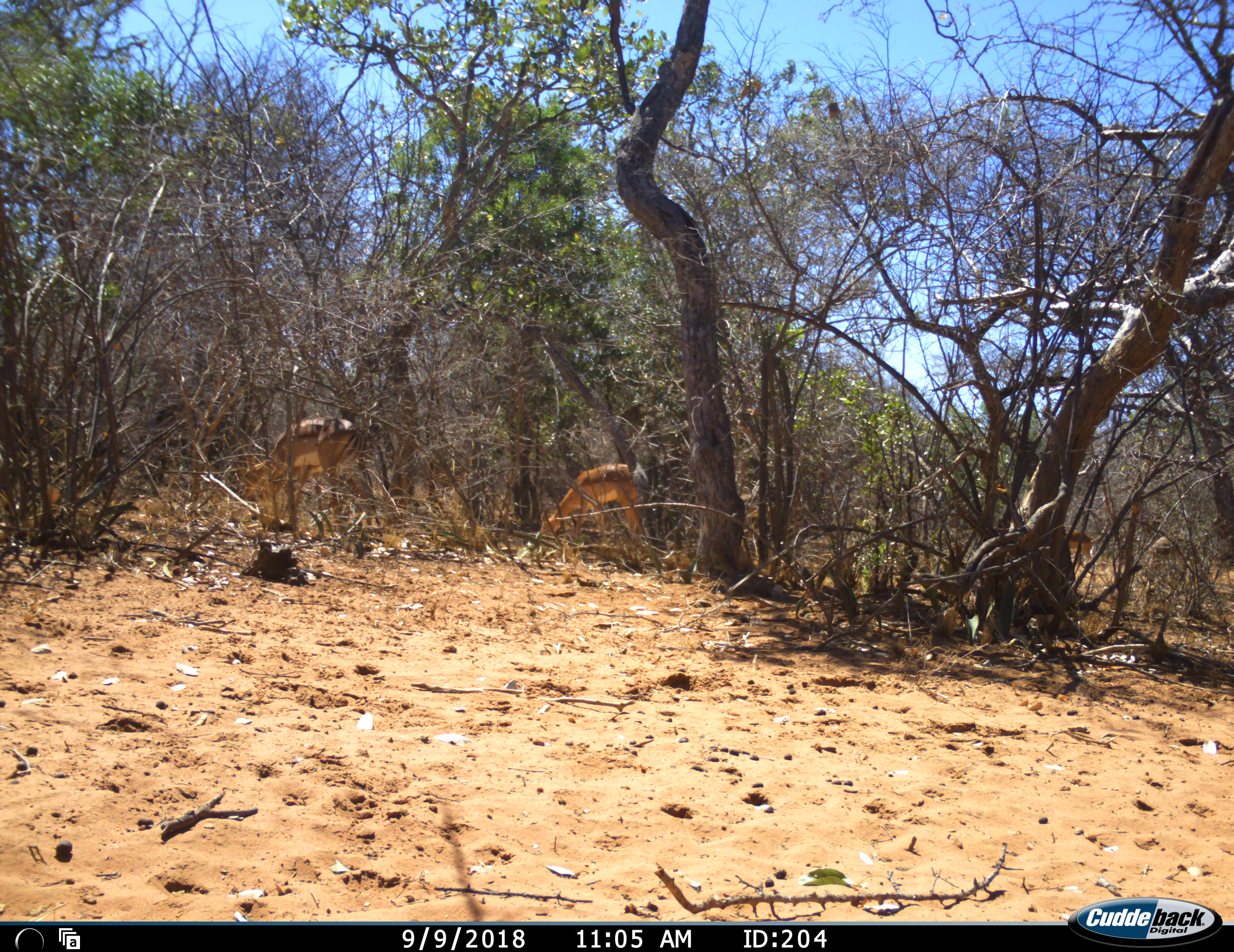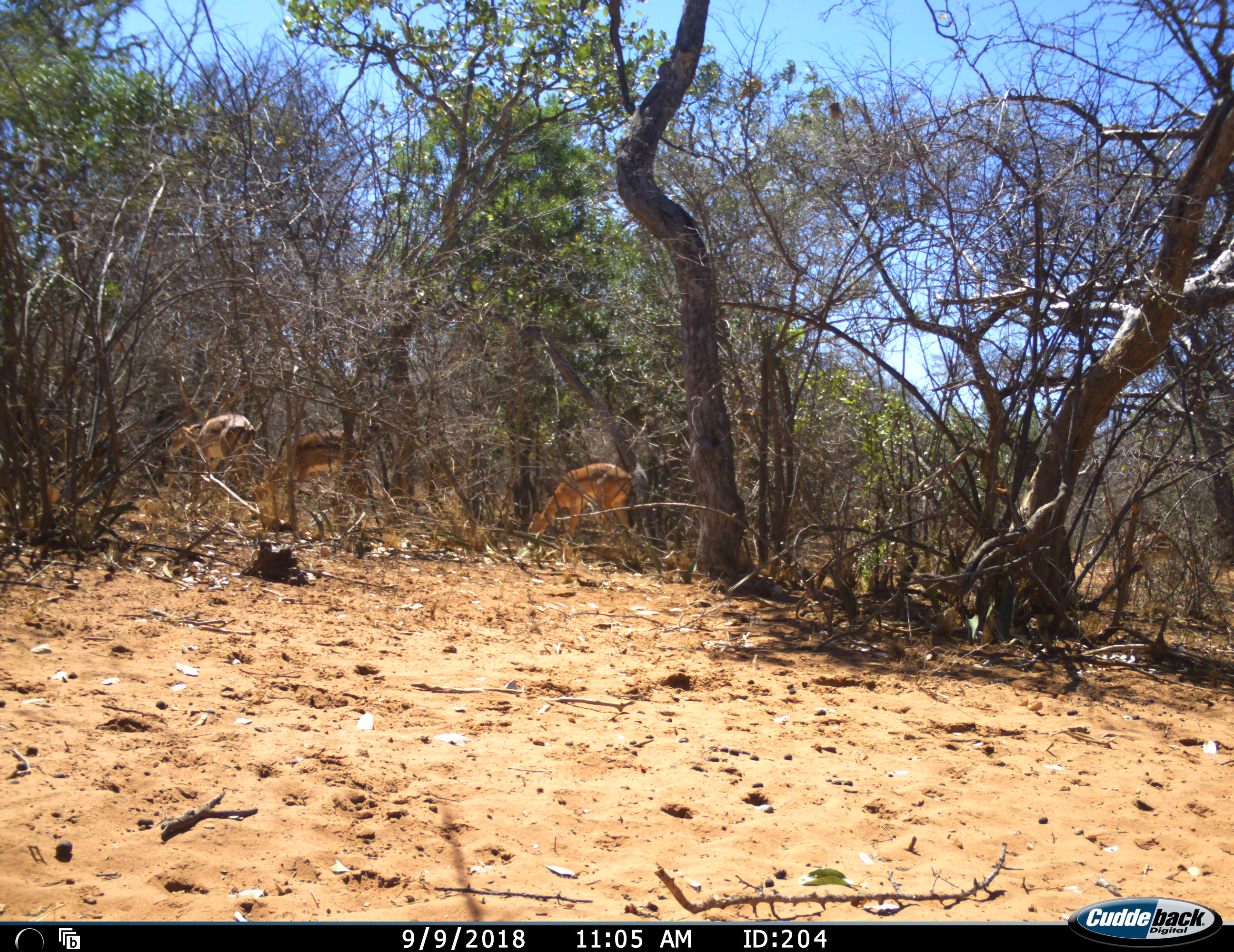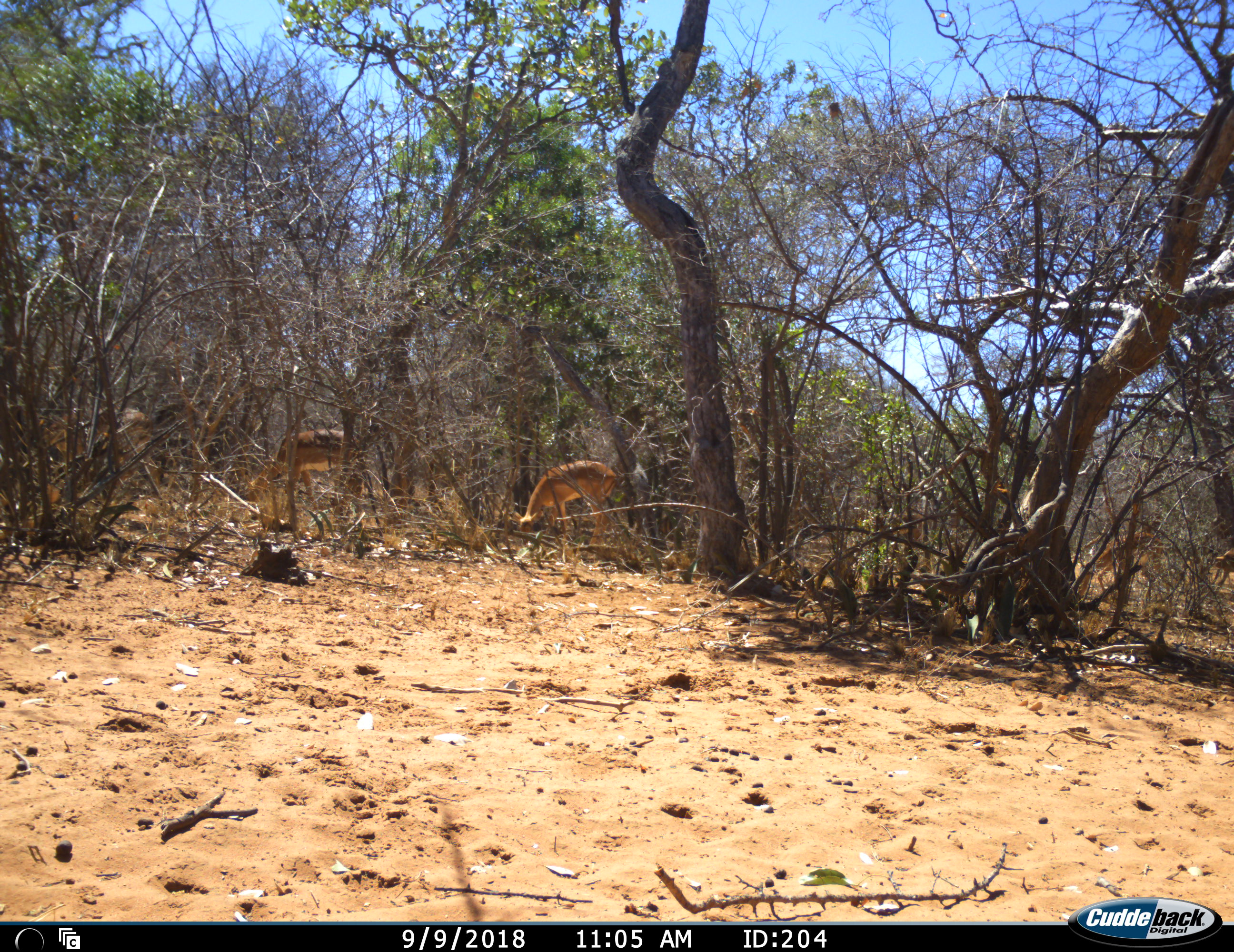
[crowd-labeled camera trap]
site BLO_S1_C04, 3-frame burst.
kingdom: Animalia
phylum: Chordata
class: Mammalia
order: Artiodactyla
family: Bovidae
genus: Aepyceros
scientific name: Aepyceros melampus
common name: impala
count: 5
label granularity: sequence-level